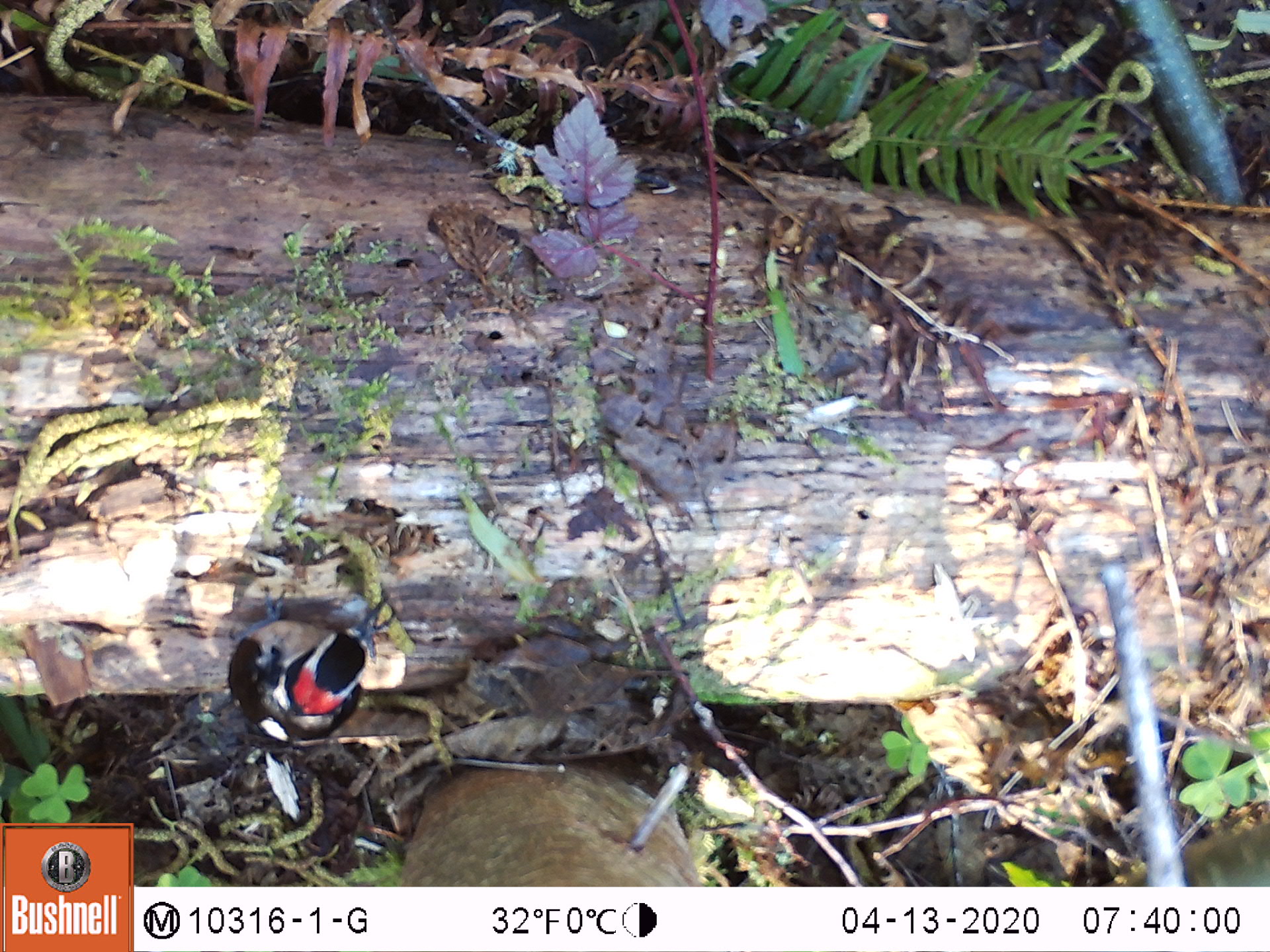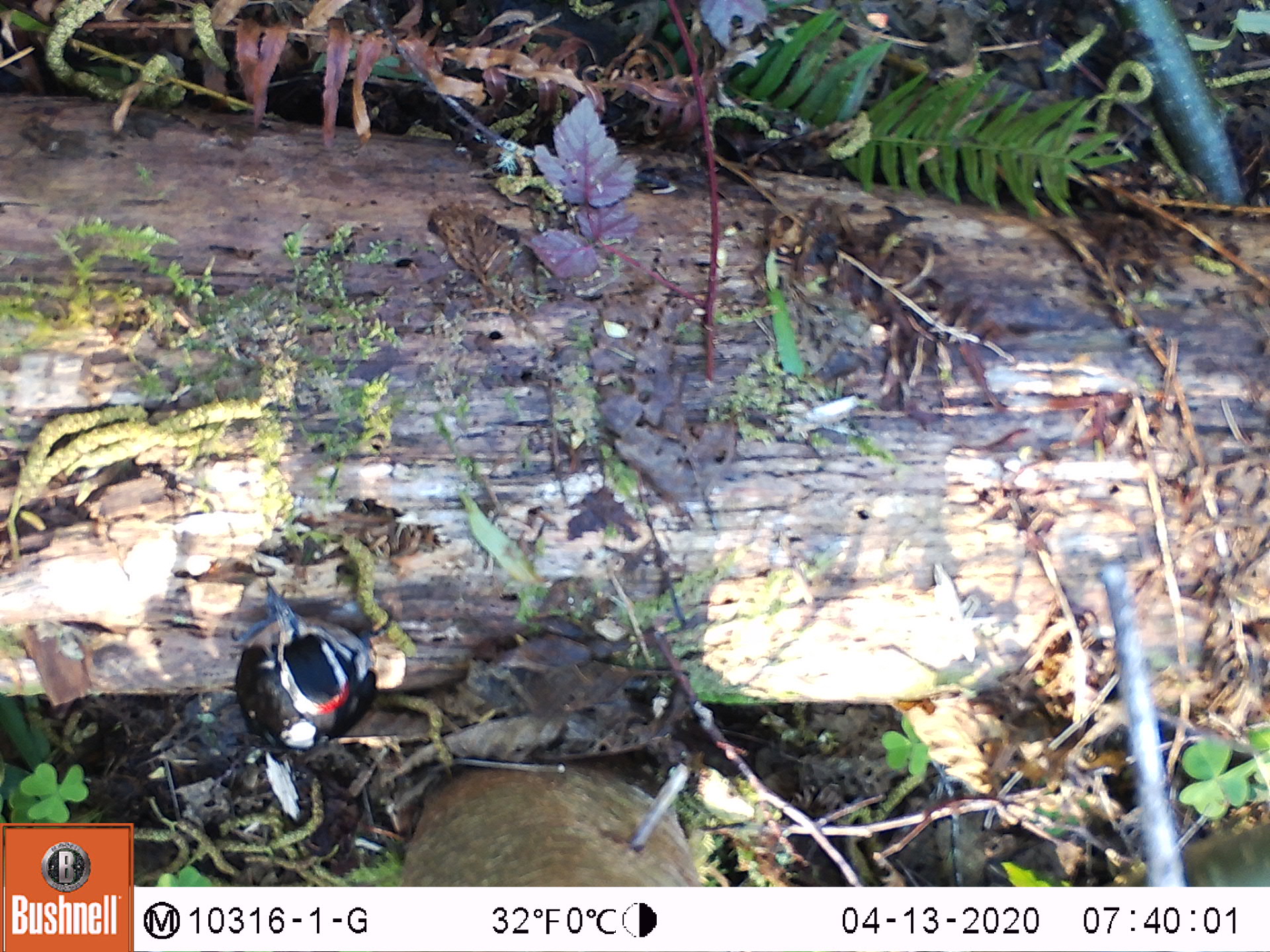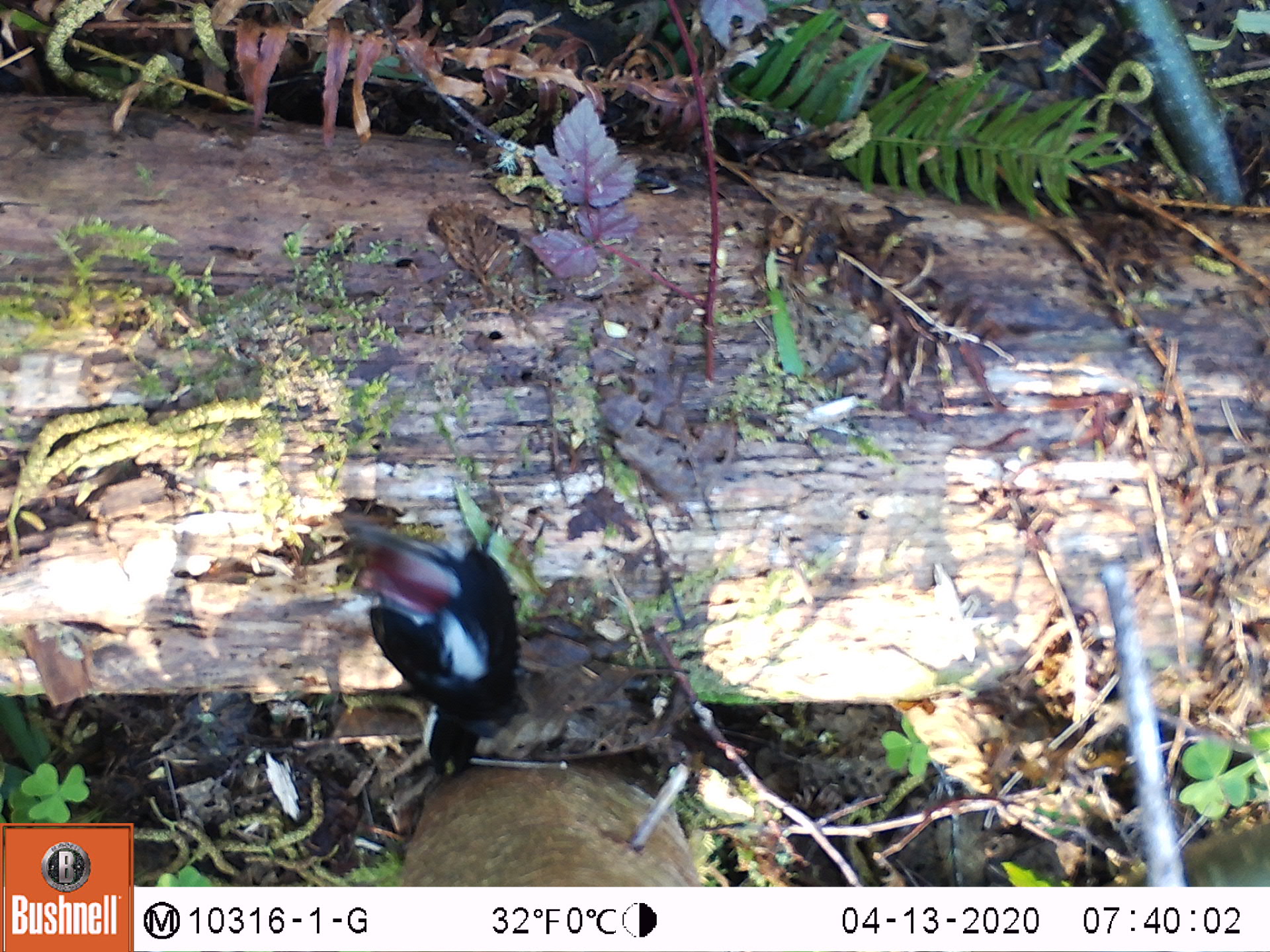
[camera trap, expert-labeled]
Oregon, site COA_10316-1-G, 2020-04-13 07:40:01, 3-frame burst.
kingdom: Animalia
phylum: Chordata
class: Aves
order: Piciformes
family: Picidae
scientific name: Picidae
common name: woodpeckers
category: picidae family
Picidae family (woodpeckers) (Picidae).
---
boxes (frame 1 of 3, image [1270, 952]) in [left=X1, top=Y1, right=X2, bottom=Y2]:
picidae family: [left=219, top=604, right=384, bottom=742]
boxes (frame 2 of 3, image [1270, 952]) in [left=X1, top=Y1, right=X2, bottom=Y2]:
picidae family: [left=231, top=584, right=385, bottom=763]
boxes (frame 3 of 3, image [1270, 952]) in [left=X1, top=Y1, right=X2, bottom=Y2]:
picidae family: [left=346, top=515, right=527, bottom=786]